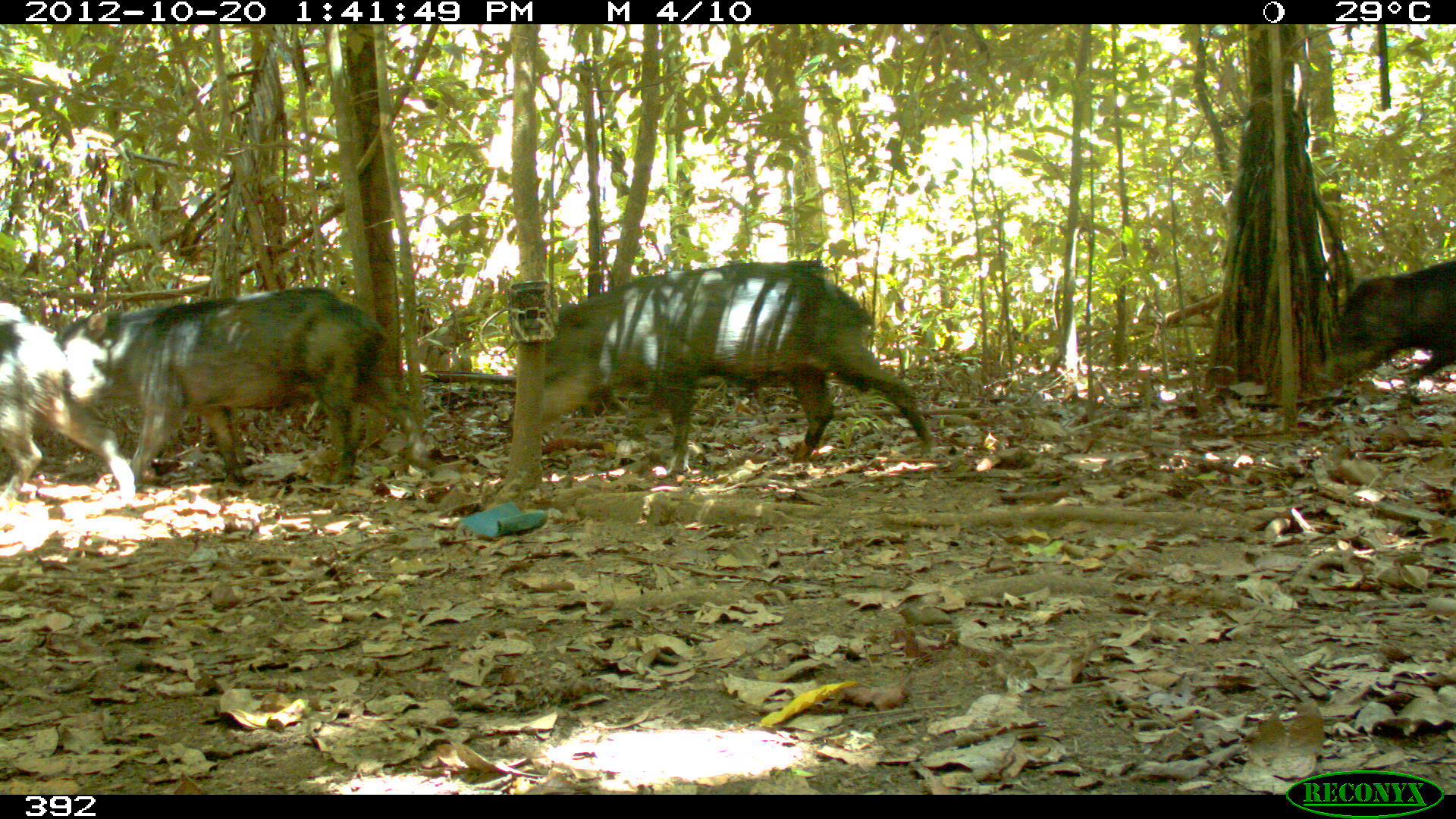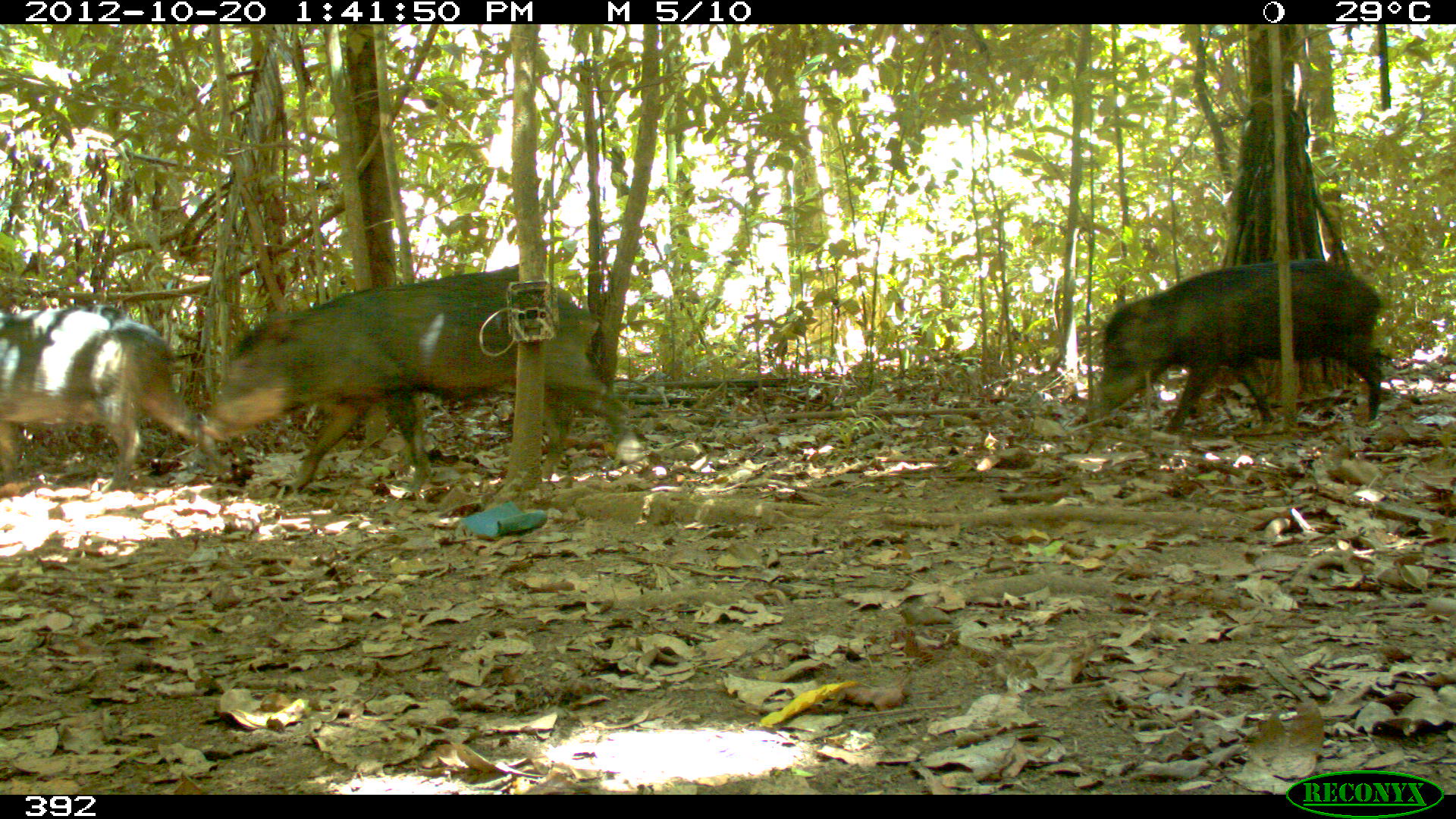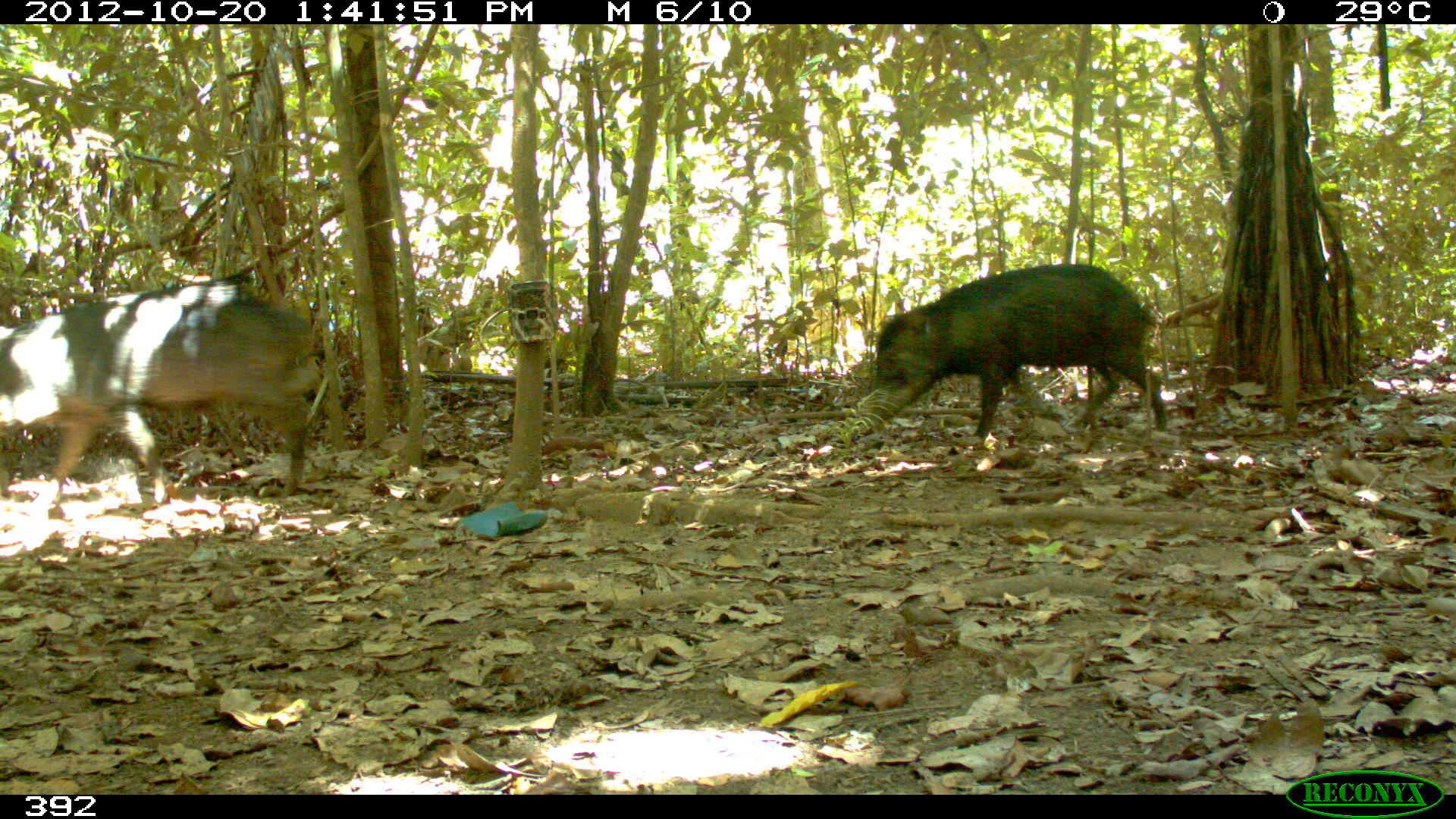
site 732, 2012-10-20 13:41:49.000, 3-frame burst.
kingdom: Animalia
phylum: Chordata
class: Mammalia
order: Artiodactyla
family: Tayassuidae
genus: Tayassu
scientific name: Tayassu pecari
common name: white-lipped peccary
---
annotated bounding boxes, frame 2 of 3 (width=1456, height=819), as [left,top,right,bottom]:
tayassu pecari: [198,263,635,494]; [1077,254,1388,436]; [1,304,232,489]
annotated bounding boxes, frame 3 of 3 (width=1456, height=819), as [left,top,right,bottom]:
tayassu pecari: [0,276,326,512]; [869,259,1168,450]